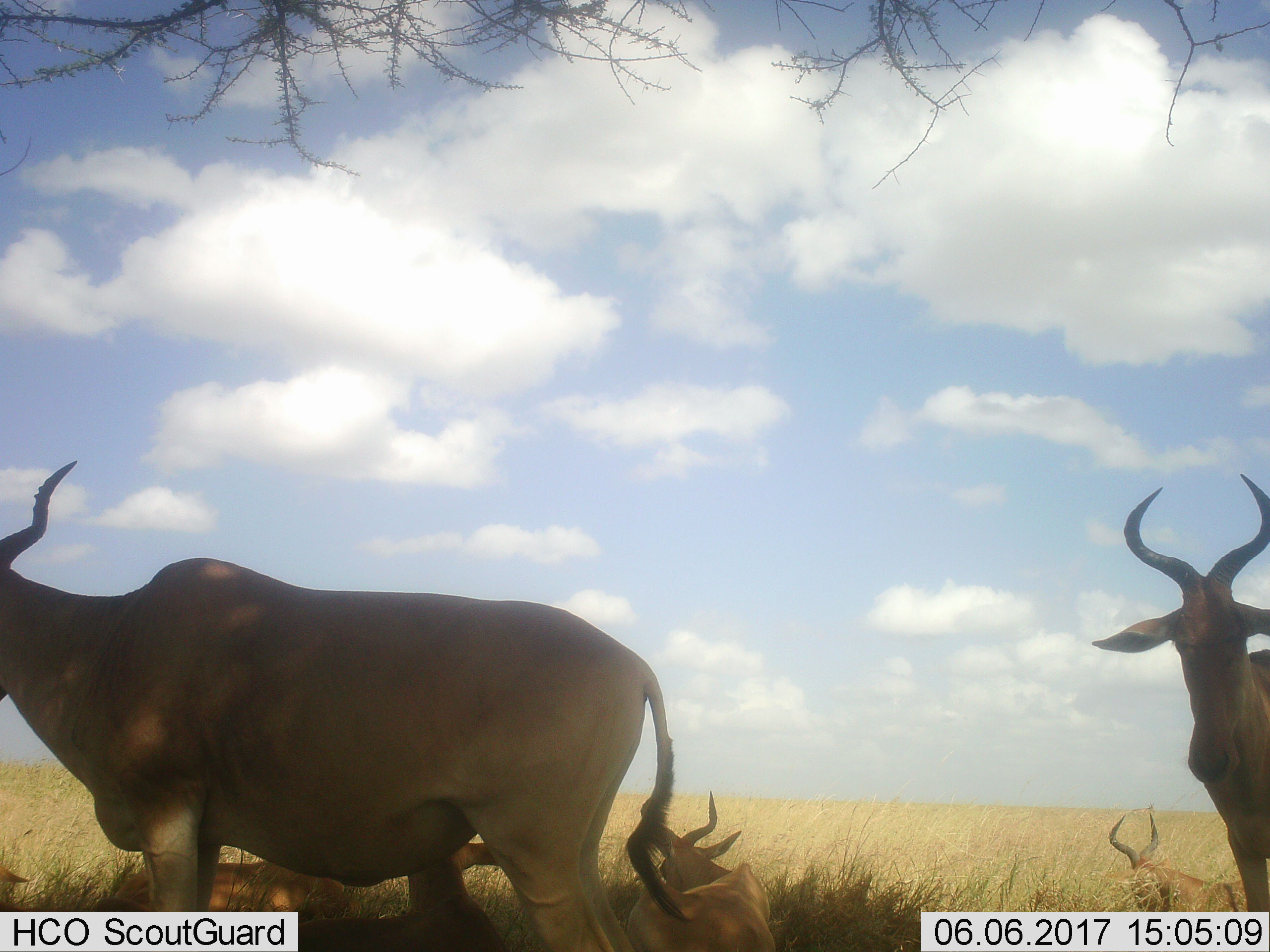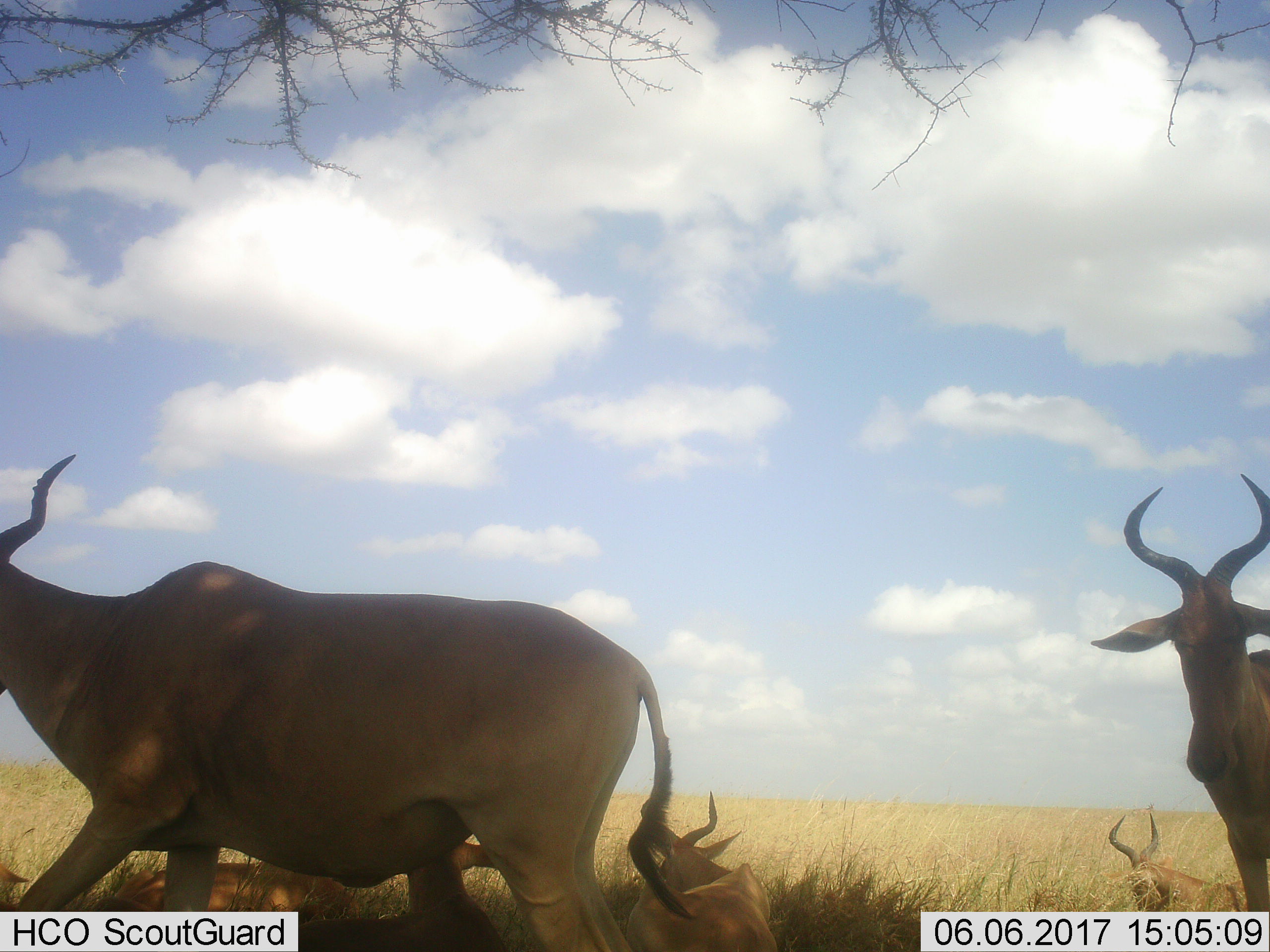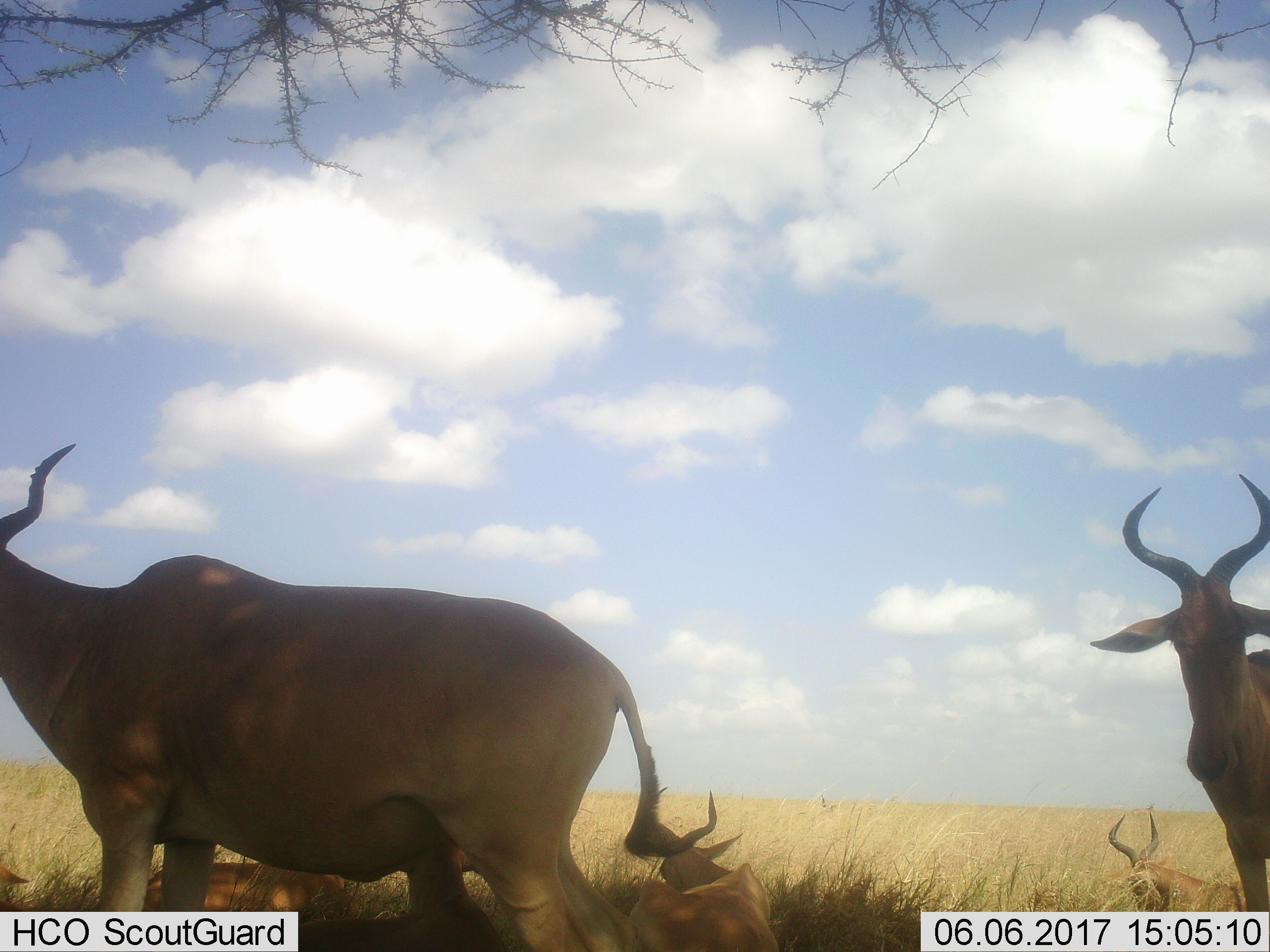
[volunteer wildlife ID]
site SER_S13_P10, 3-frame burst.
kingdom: Animalia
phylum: Chordata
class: Mammalia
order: Artiodactyla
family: Bovidae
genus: Alcelaphus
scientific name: Alcelaphus buselaphus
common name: hartebeest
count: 6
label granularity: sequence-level